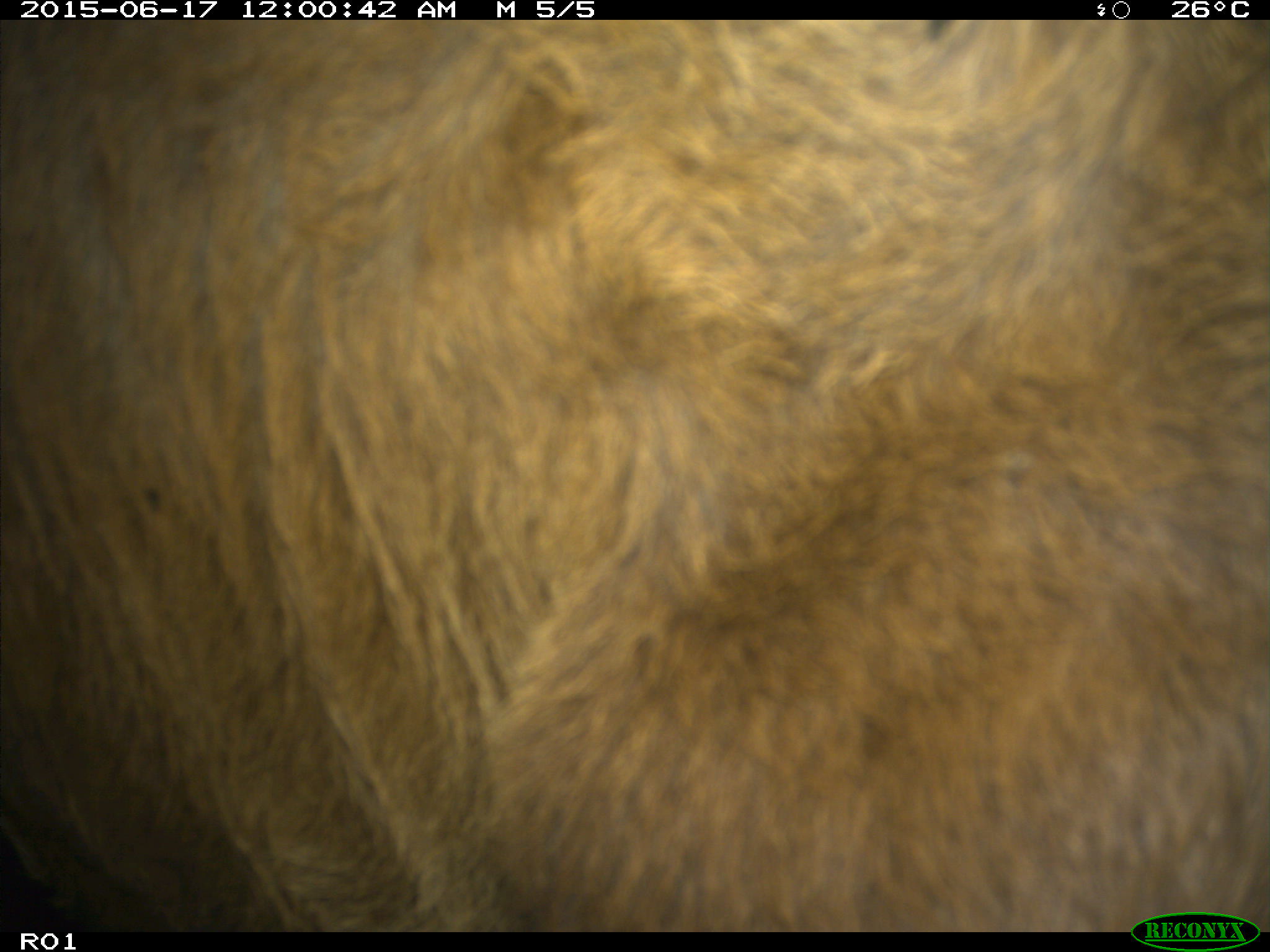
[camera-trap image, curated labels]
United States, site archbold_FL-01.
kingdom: Animalia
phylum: Chordata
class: Mammalia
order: Artiodactyla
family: Bovidae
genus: Bos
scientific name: Bos taurus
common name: domestic cow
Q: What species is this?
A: Bos taurus (domestic cow).